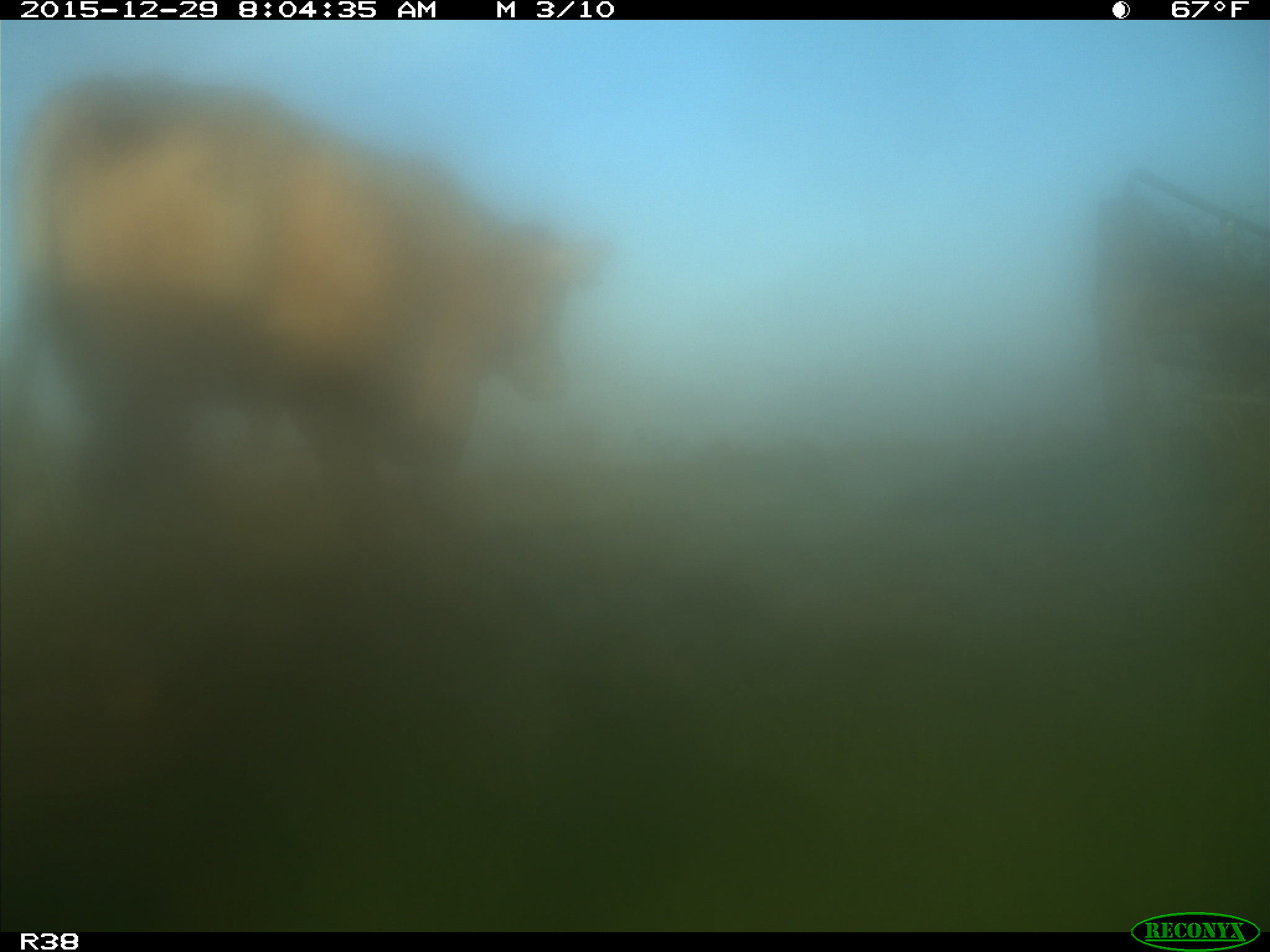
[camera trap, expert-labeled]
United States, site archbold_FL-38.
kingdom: Animalia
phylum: Chordata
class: Mammalia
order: Artiodactyla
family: Bovidae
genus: Bos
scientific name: Bos taurus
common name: domestic cow